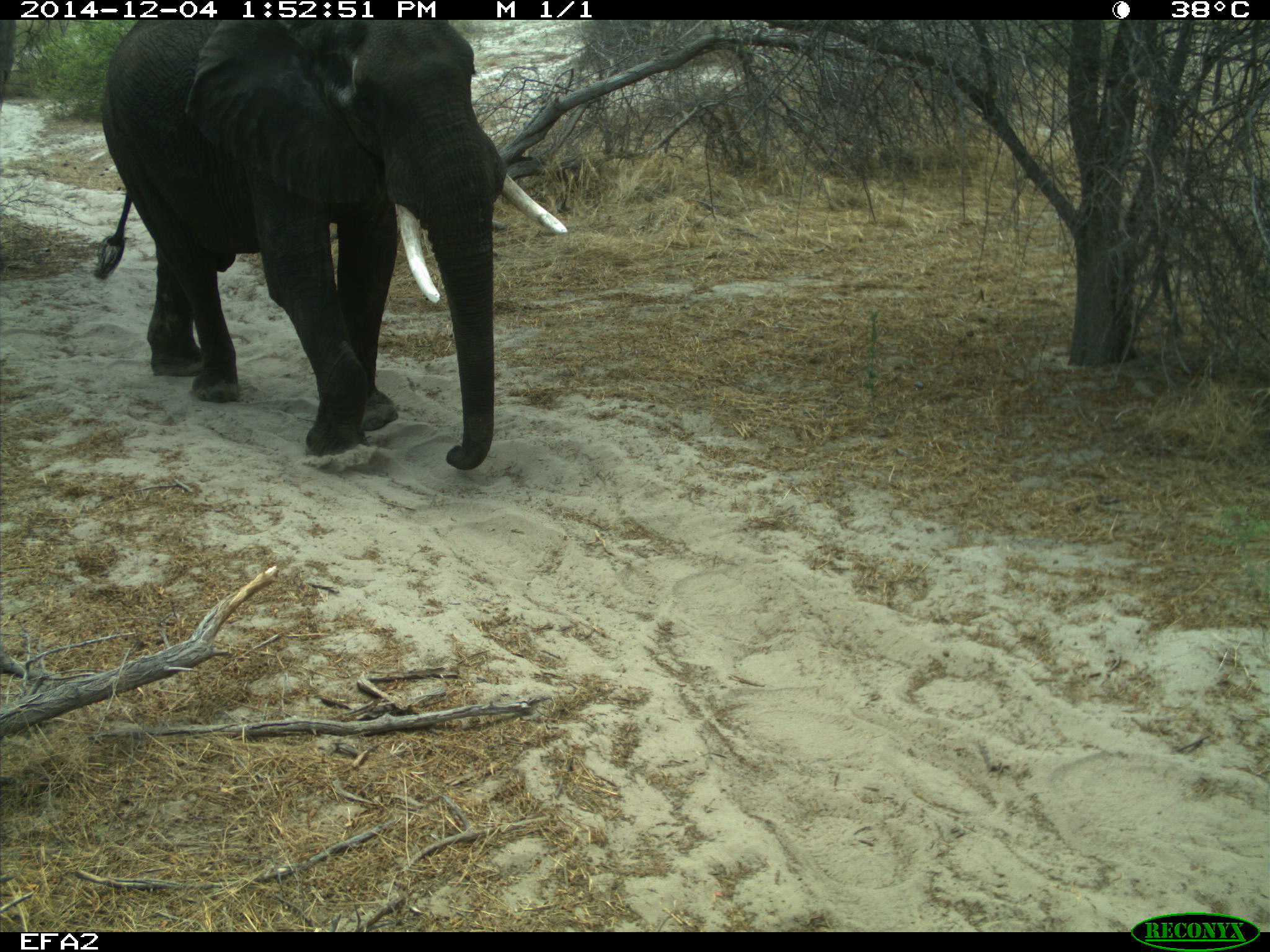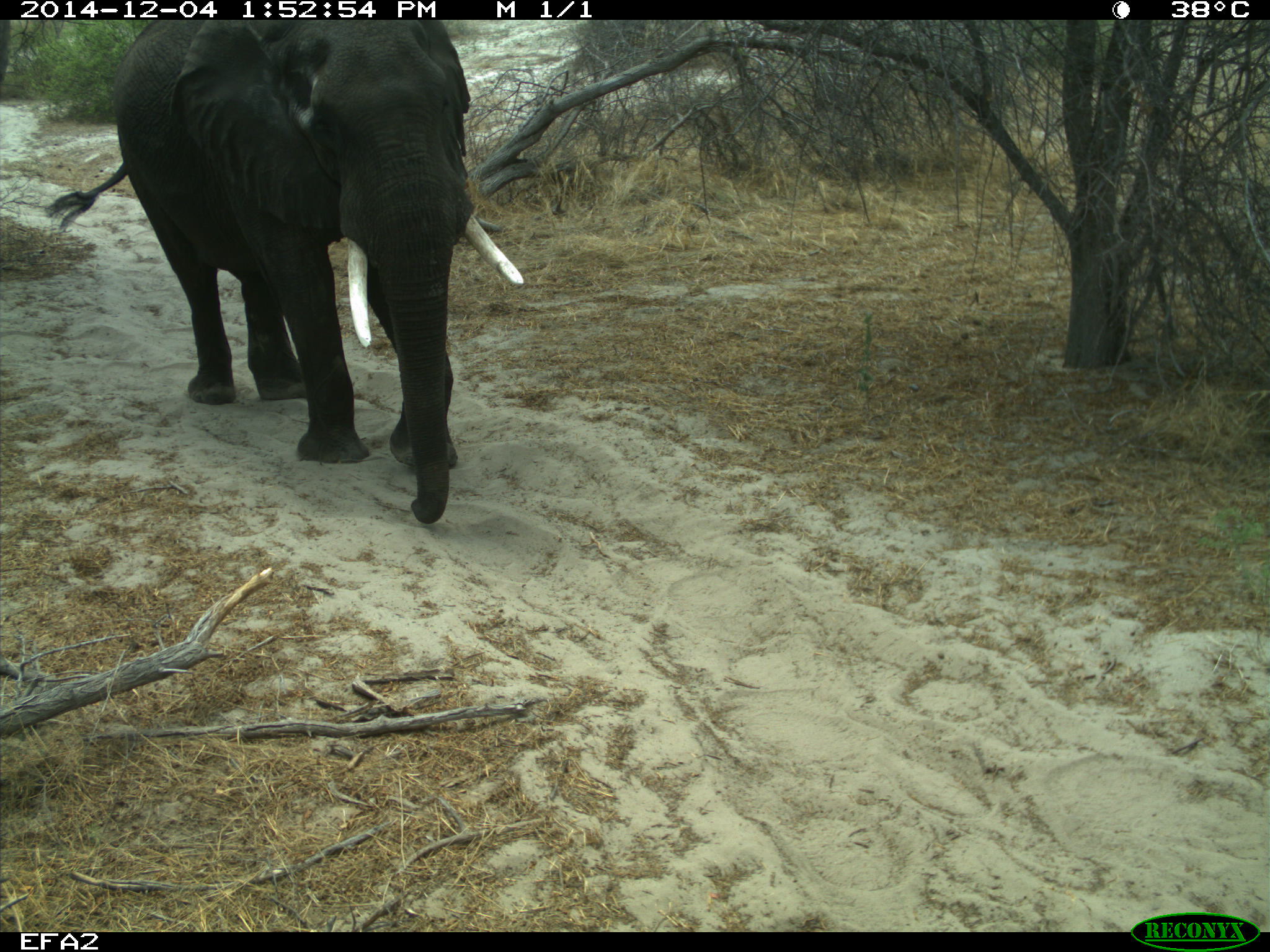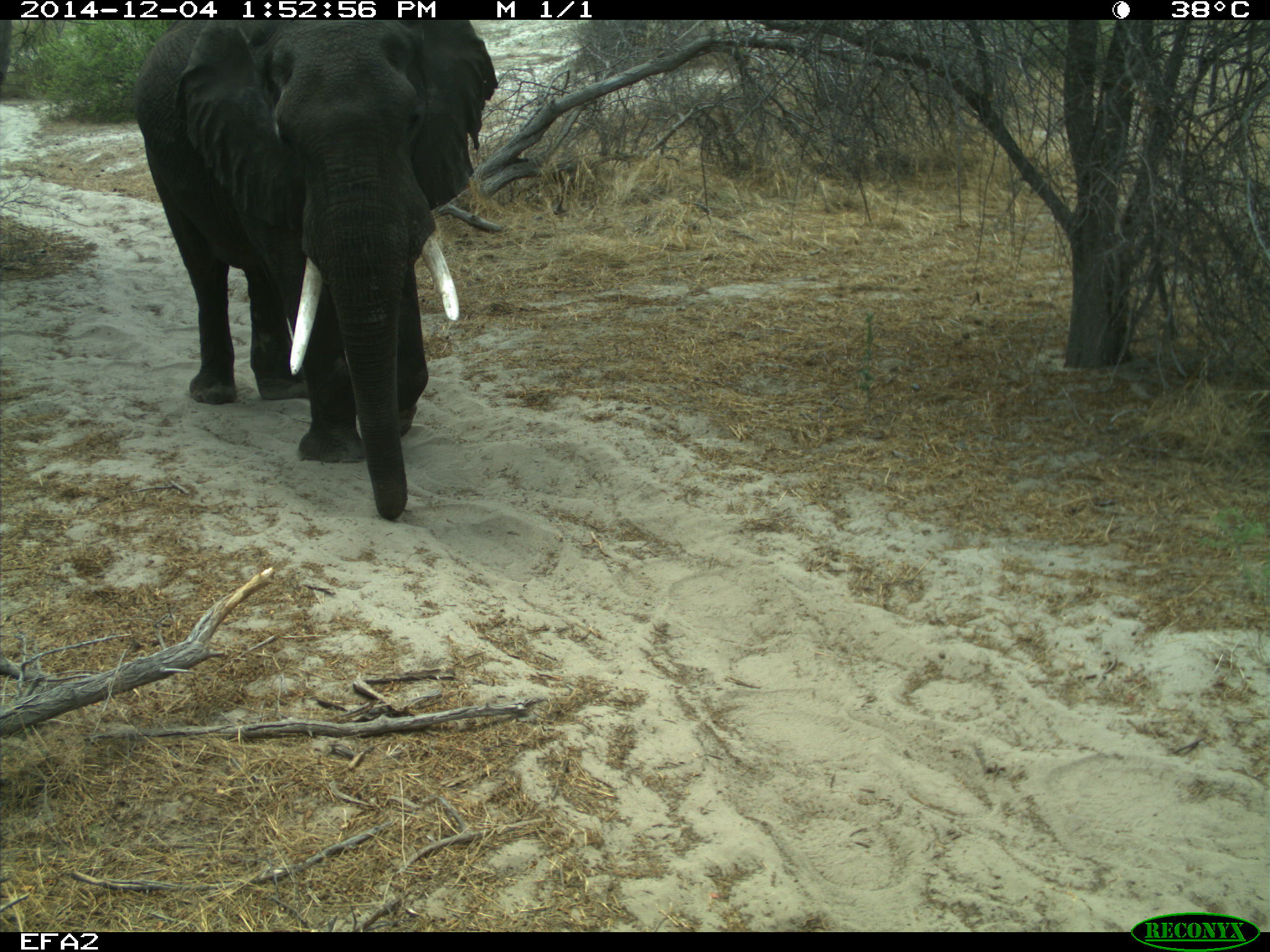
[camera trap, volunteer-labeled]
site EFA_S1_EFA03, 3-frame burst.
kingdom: Animalia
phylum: Chordata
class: Mammalia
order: Proboscidea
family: Elephantidae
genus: Loxodonta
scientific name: Loxodonta africana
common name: african bush elephant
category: elephant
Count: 1.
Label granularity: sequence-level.